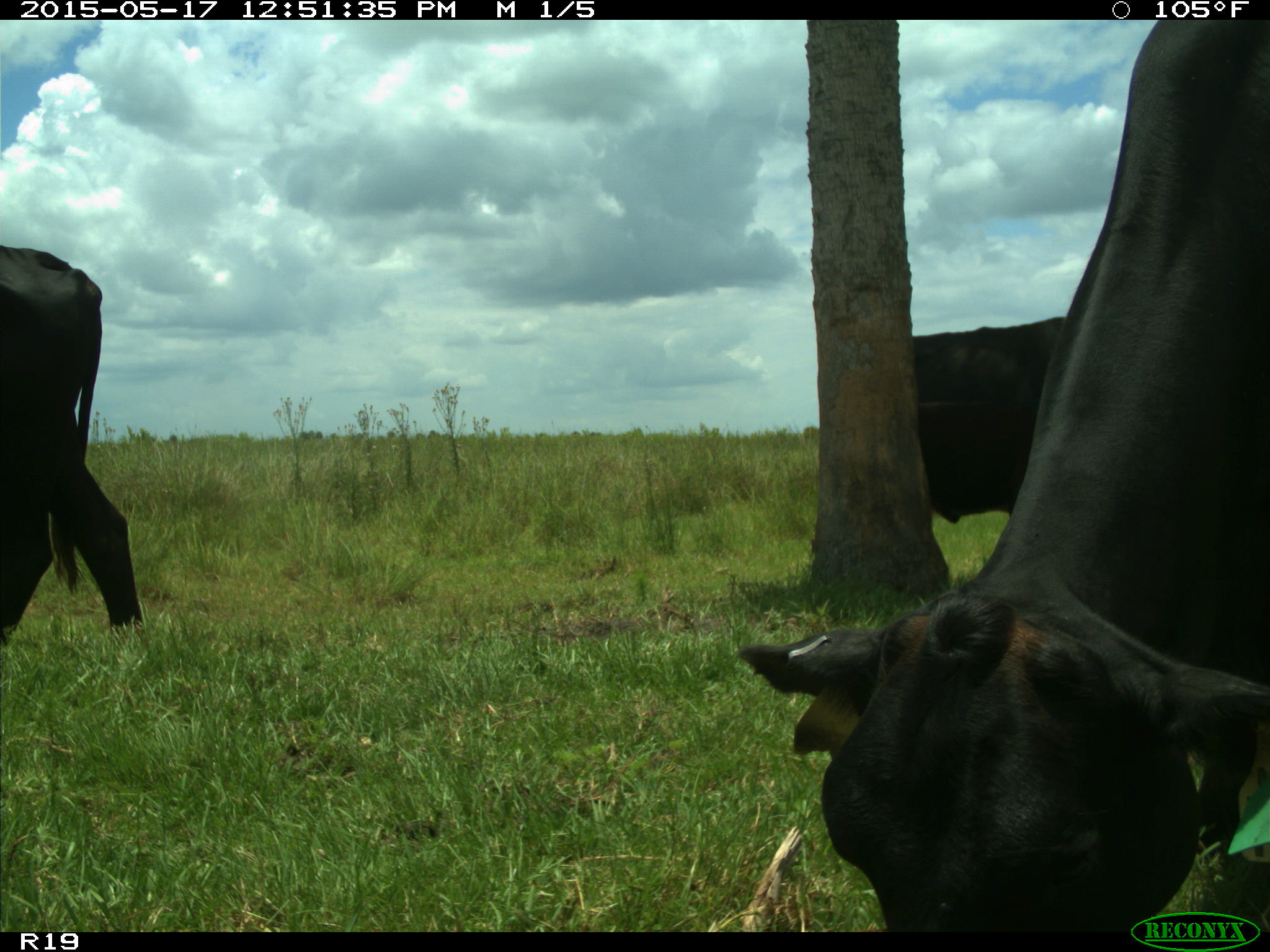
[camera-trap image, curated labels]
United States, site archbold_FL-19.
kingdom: Animalia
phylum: Chordata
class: Mammalia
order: Artiodactyla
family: Bovidae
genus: Bos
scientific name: Bos taurus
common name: domestic cow